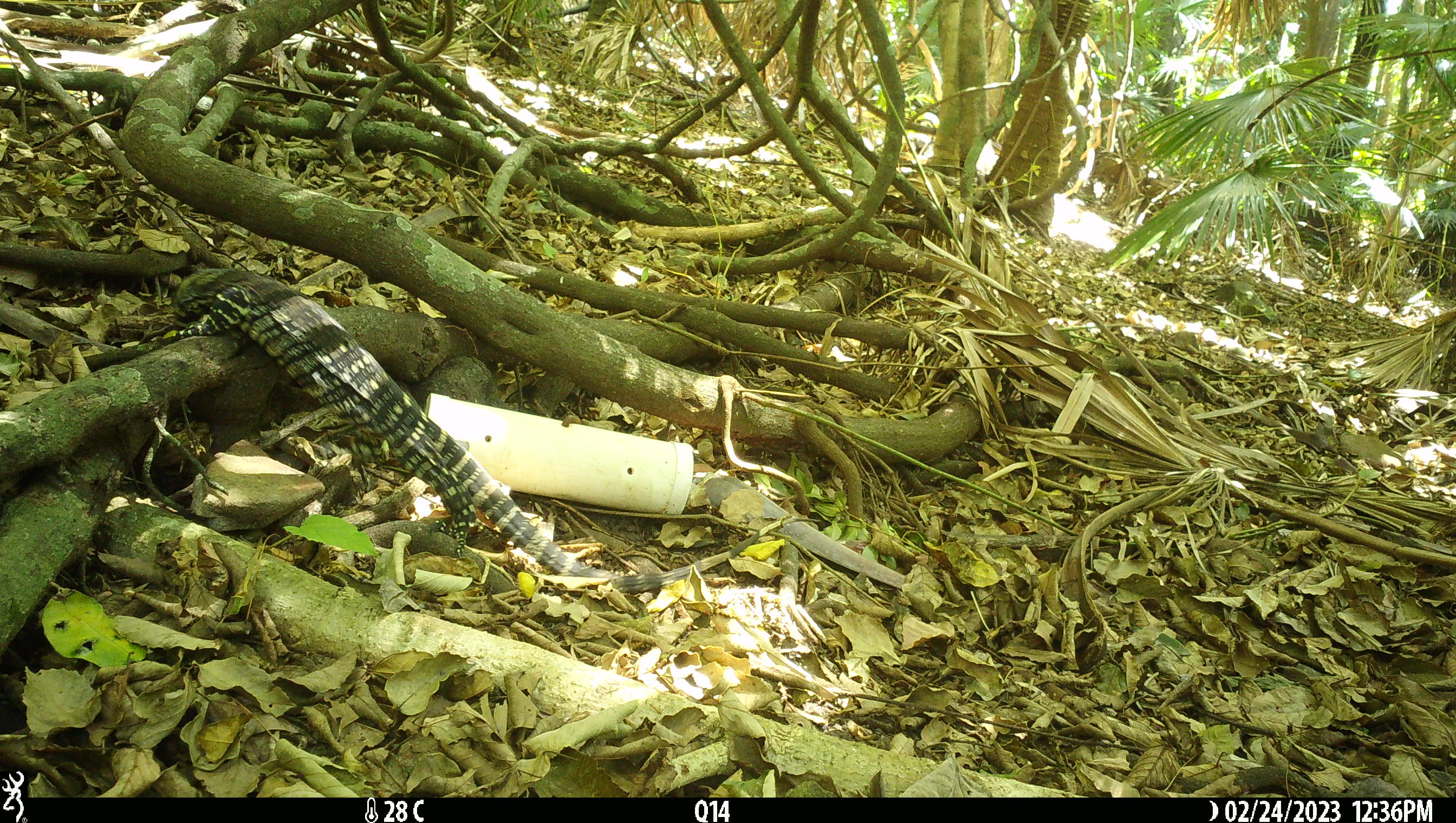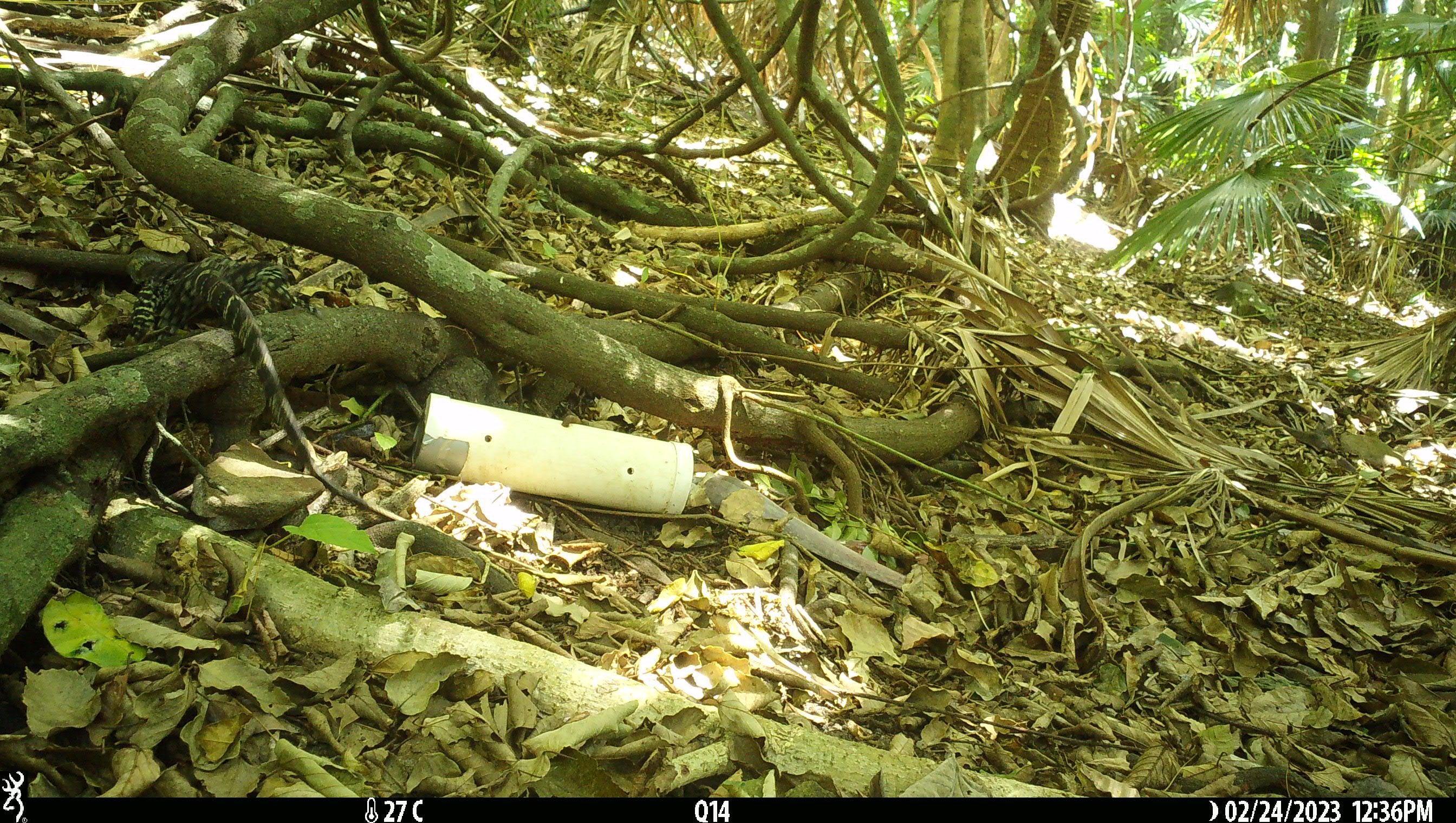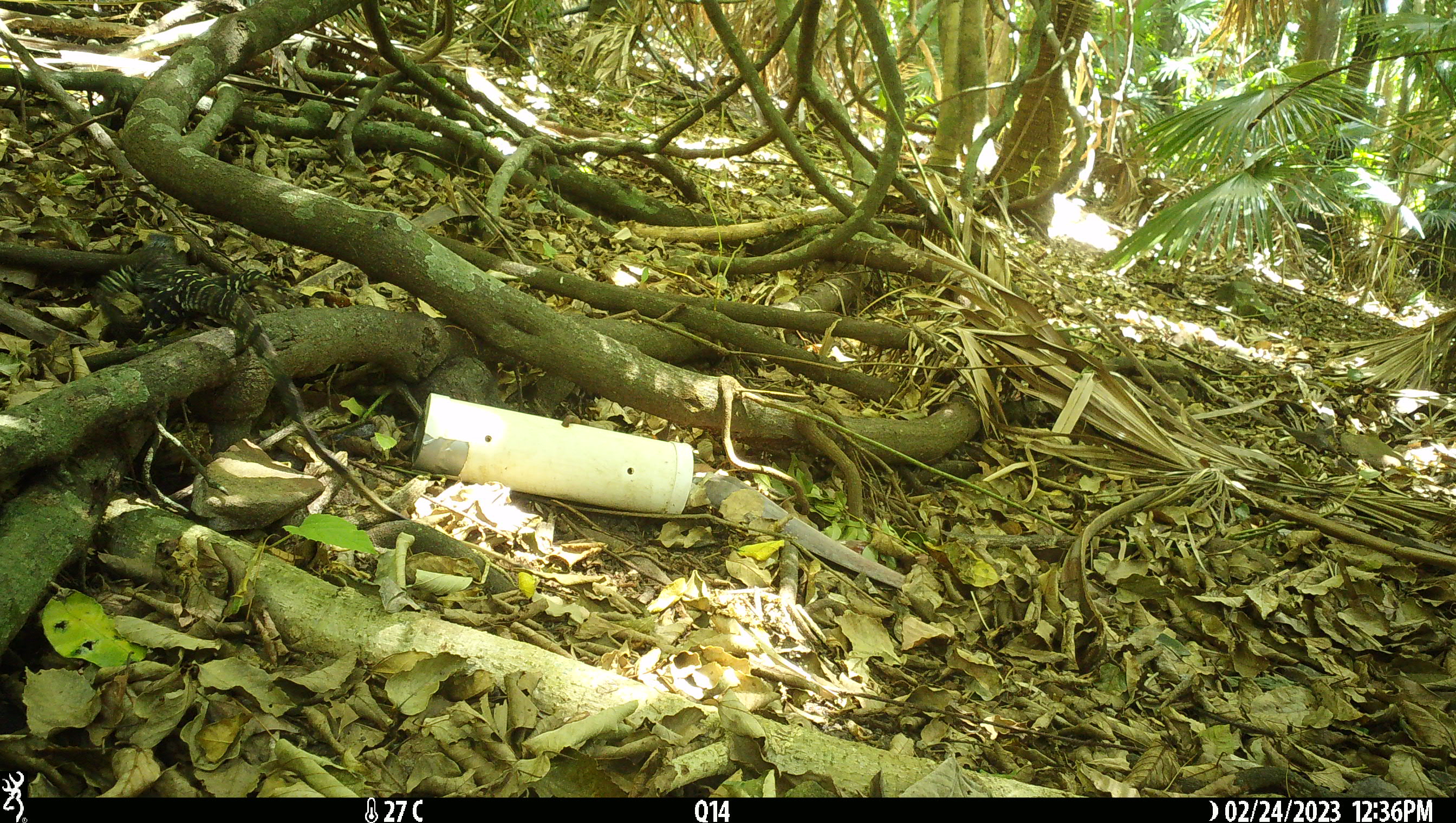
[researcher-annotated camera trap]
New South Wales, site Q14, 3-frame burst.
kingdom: Animalia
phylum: Chordata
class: Reptilia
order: Squamata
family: Varanidae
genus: Varanus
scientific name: Varanus varius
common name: lace monitor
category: goanna